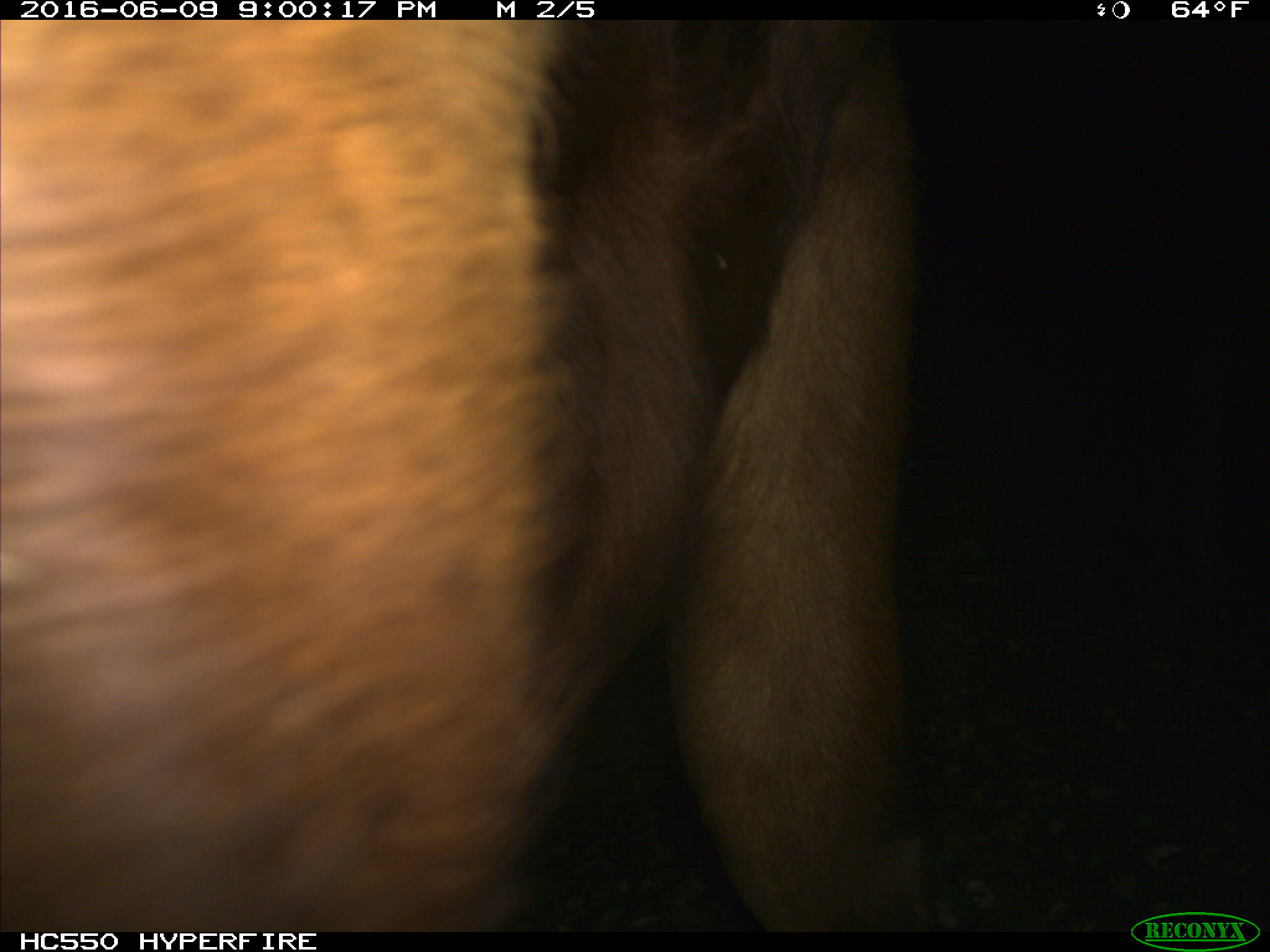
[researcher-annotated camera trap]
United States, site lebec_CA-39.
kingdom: Animalia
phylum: Chordata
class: Mammalia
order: Artiodactyla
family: Bovidae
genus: Bos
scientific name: Bos taurus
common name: domestic cow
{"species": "Bos taurus (domestic cow)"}